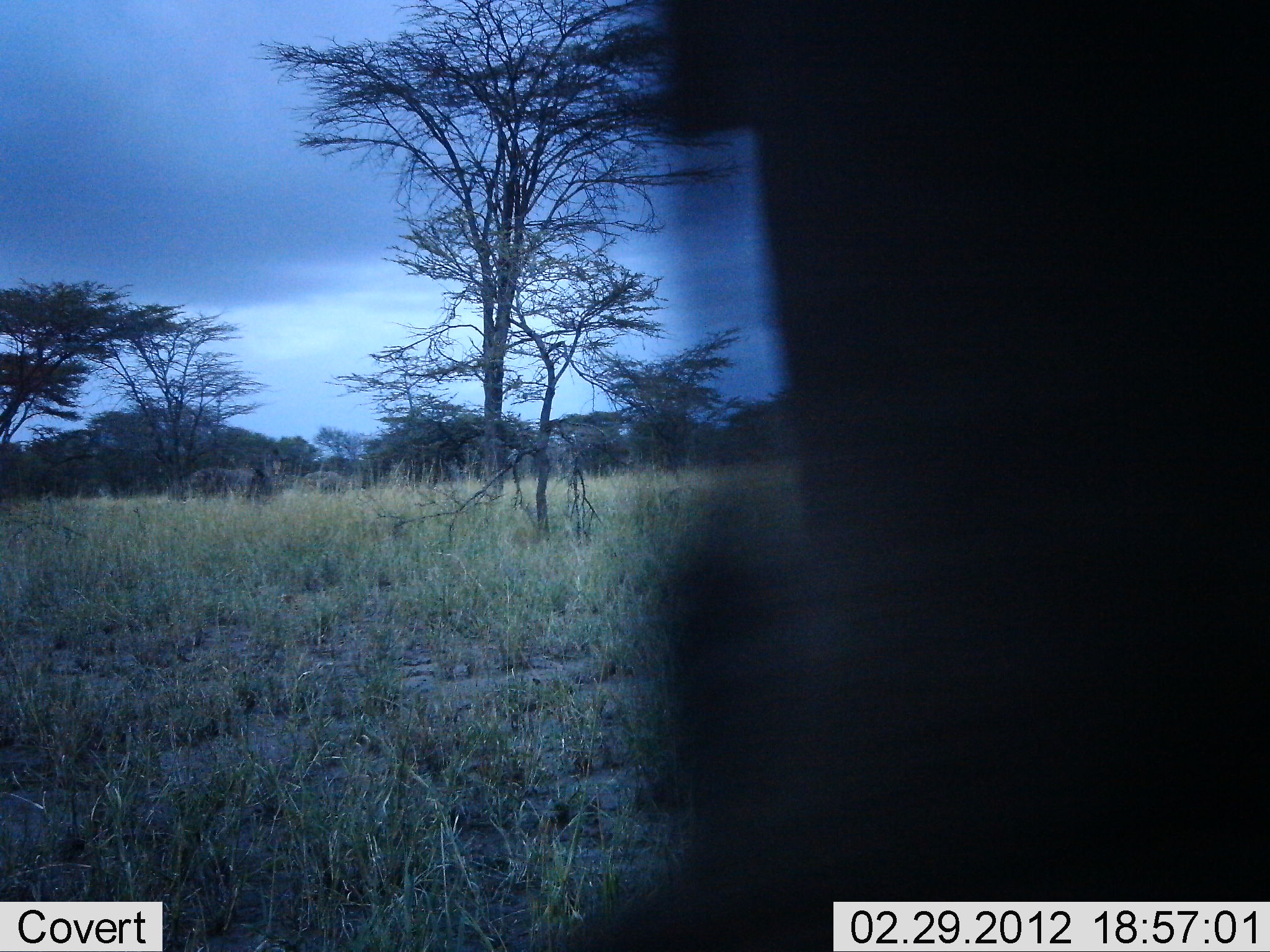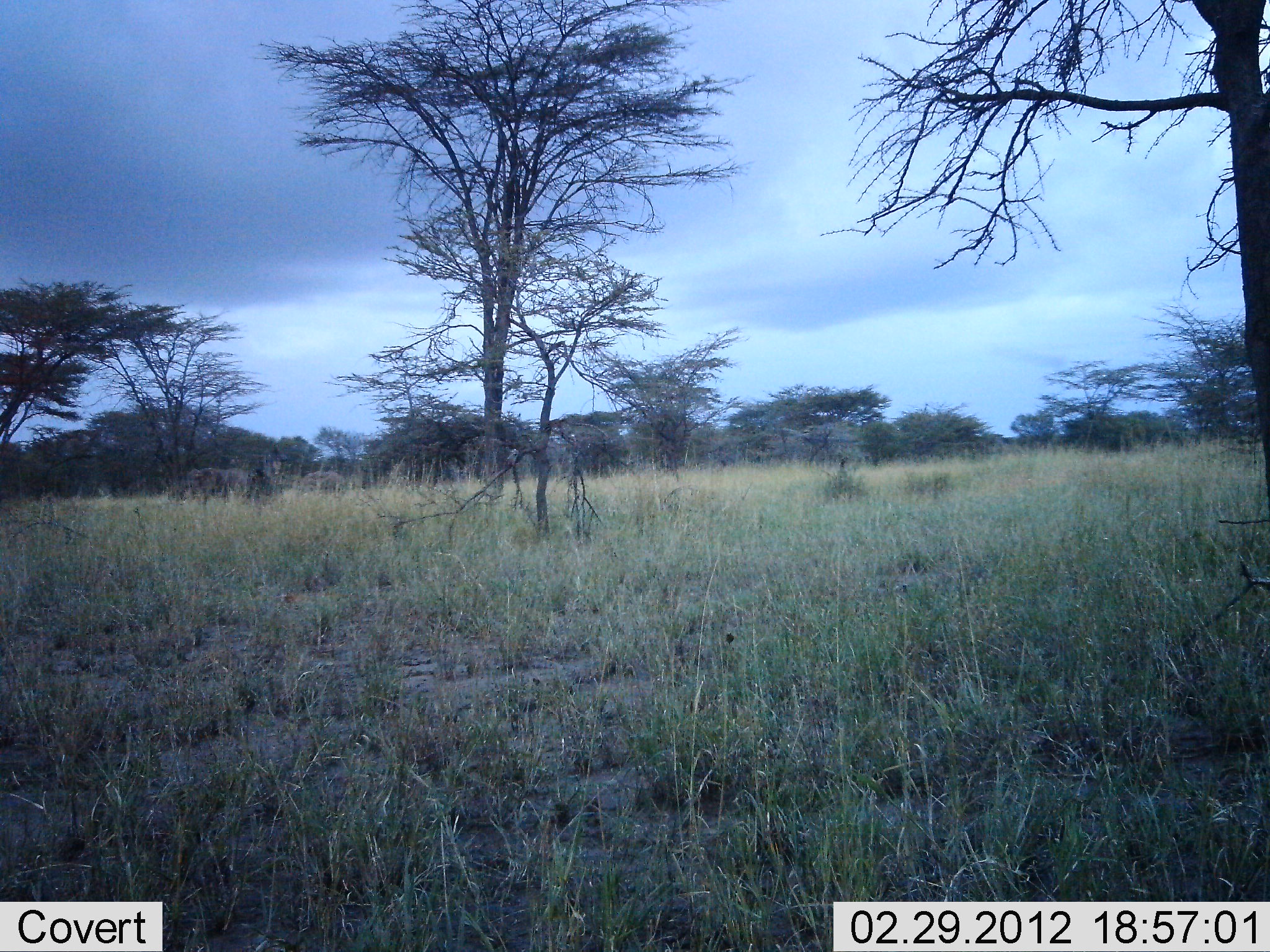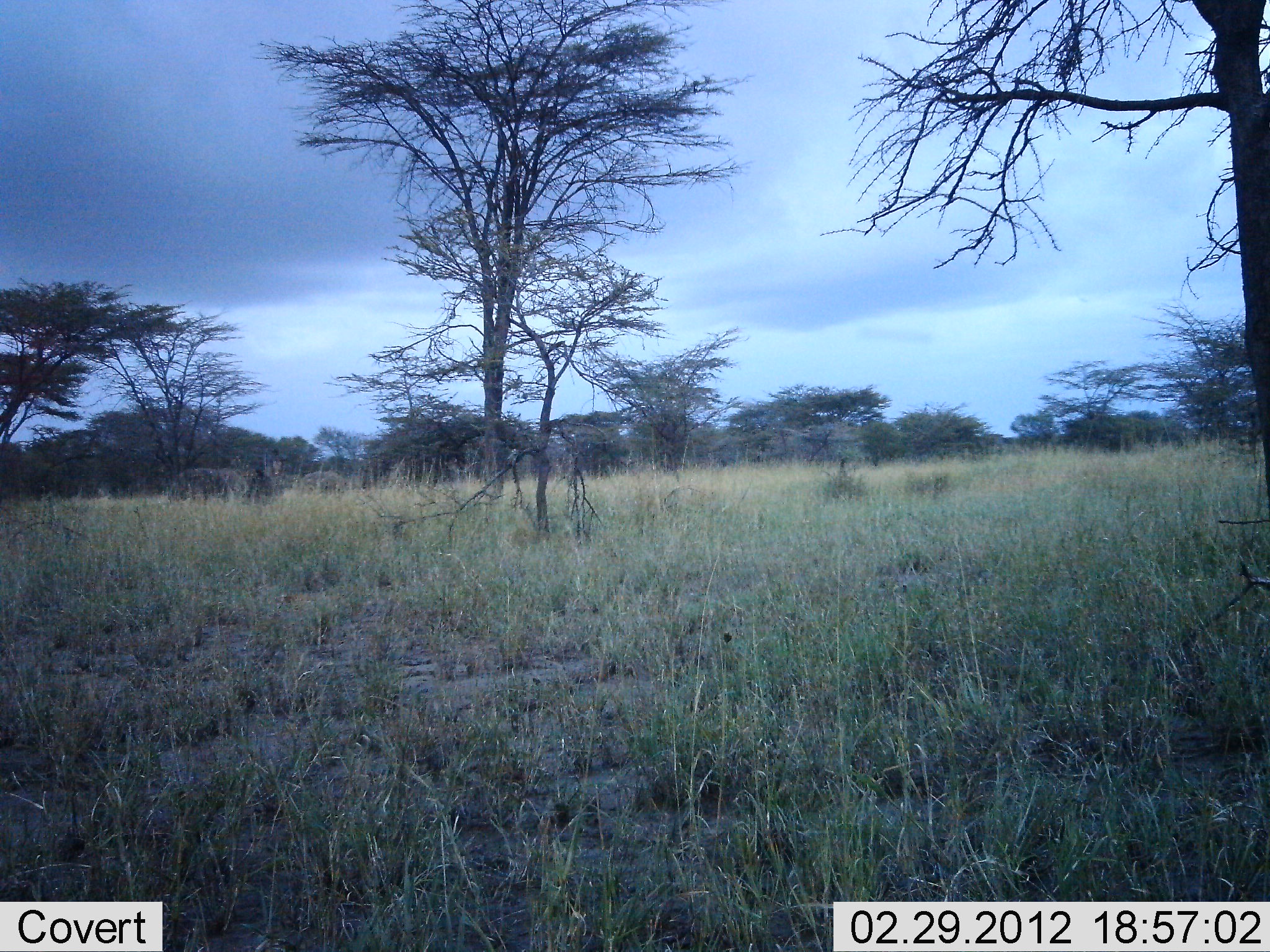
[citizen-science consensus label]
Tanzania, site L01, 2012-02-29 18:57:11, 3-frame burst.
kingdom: Animalia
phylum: Chordata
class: Mammalia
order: Artiodactyla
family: Bovidae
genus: Connochaetes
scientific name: Connochaetes taurinus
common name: blue wildebeest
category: wildebeest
Wildebeest (blue wildebeest) (Connochaetes taurinus), count 2. Behavior (volunteer vote fractions): standing 33%, resting 0%, moving 50%, interacting 0%. Young present (vote fraction): 0%. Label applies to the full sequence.